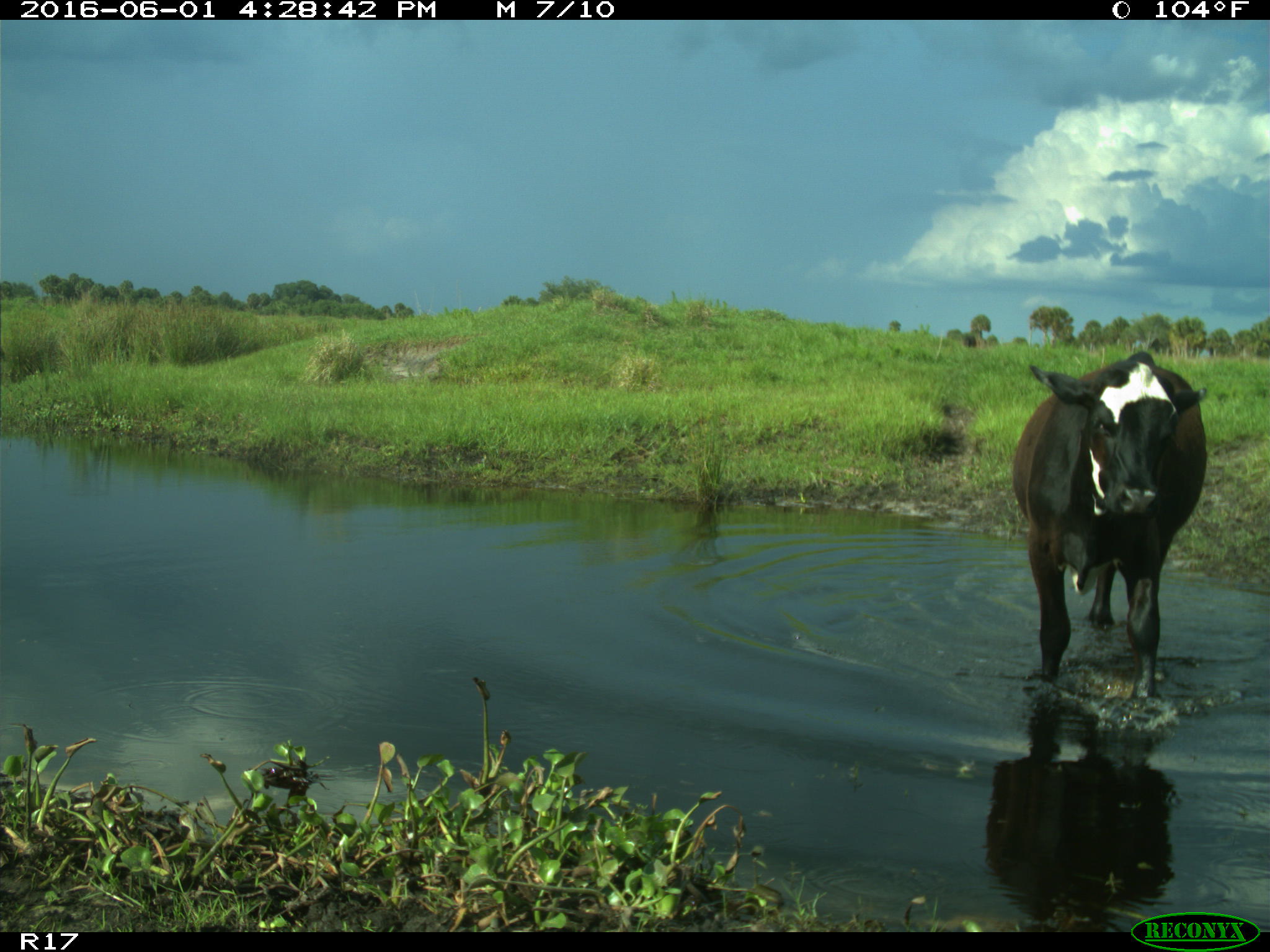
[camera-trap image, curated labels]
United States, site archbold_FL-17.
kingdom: Animalia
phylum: Chordata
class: Mammalia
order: Artiodactyla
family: Bovidae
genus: Bos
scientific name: Bos taurus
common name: domestic cow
Bos taurus (domestic cow).